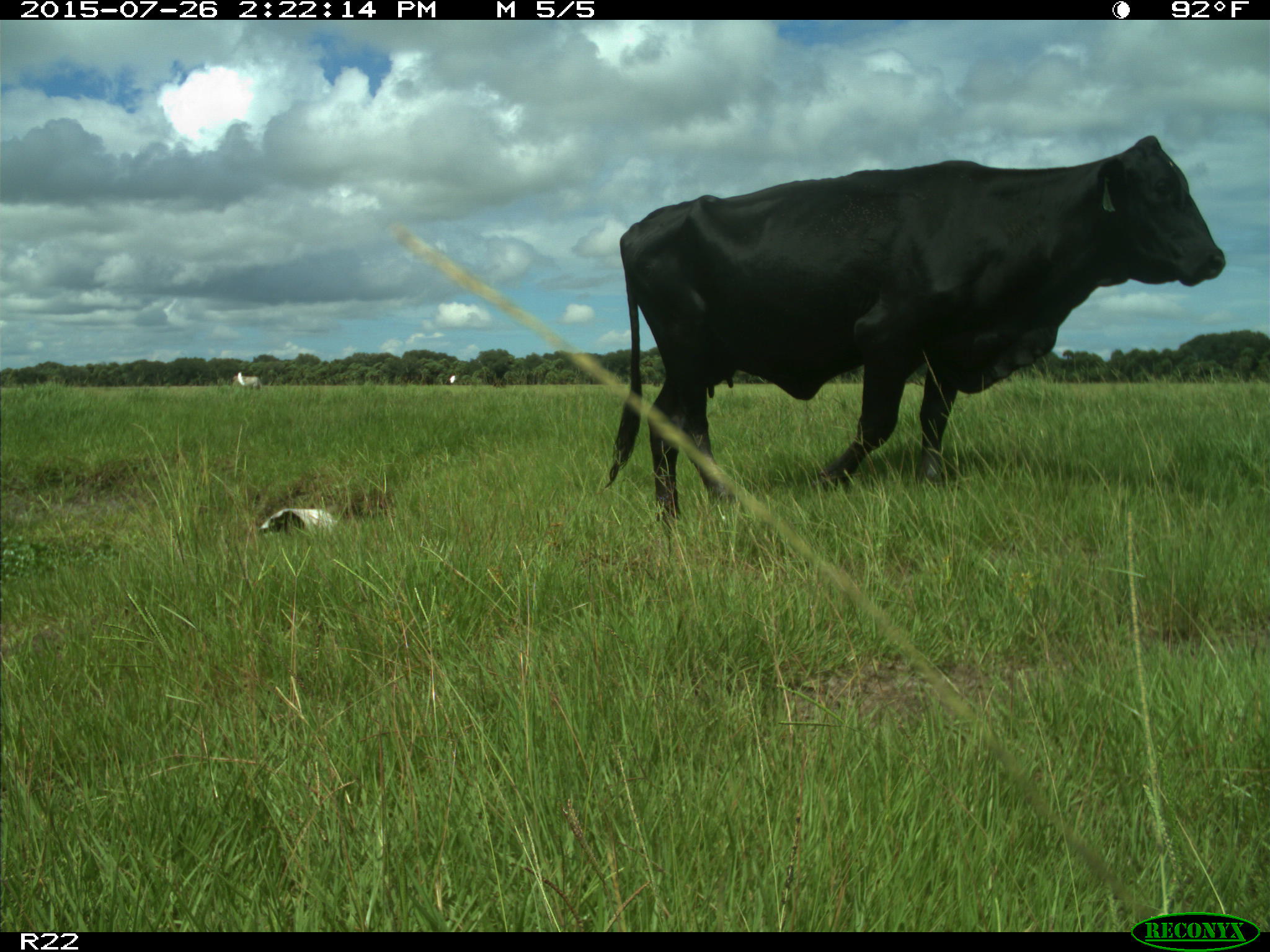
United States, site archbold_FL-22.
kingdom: Animalia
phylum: Chordata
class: Mammalia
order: Artiodactyla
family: Bovidae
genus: Bos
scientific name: Bos taurus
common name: domestic cow